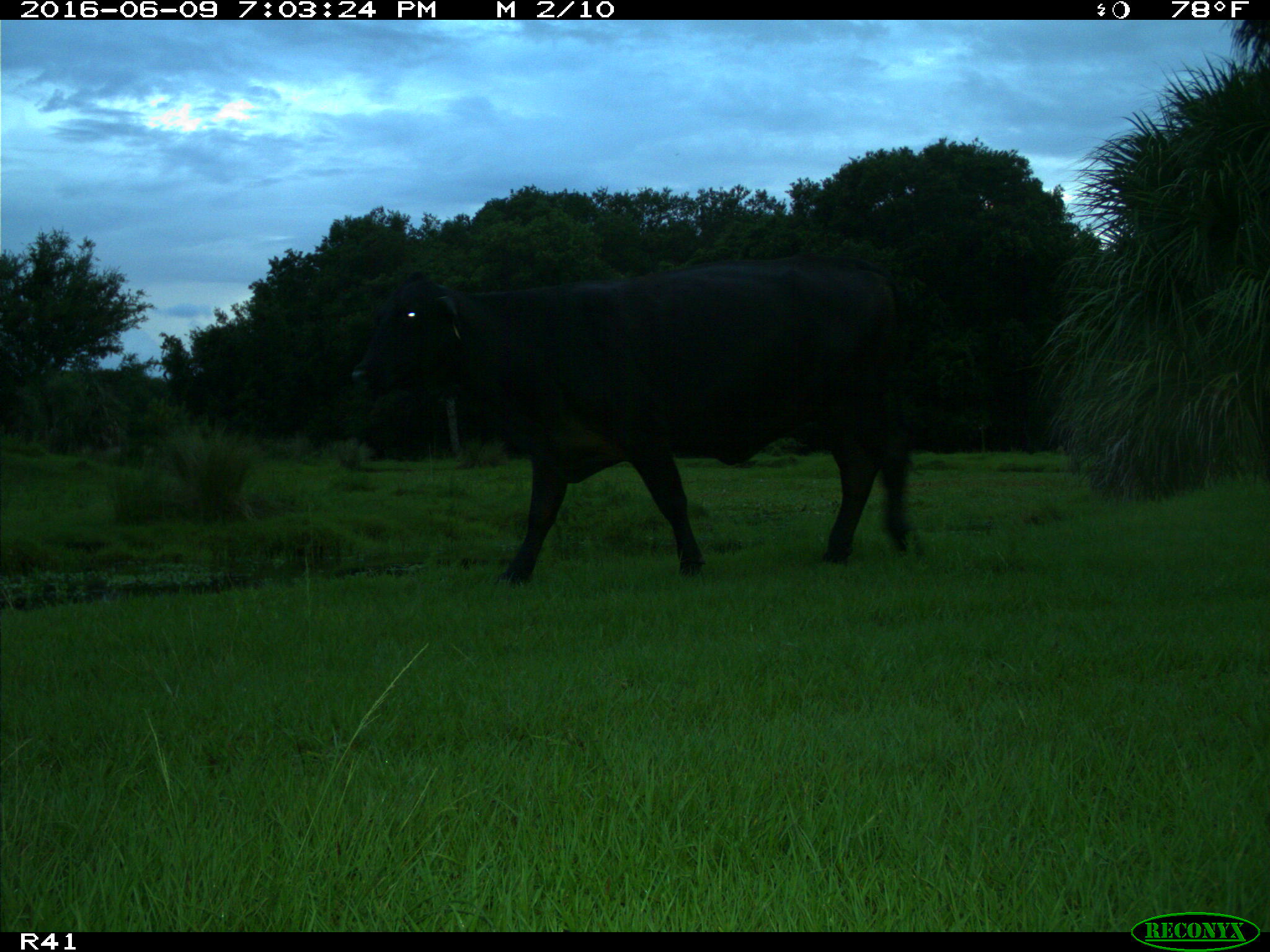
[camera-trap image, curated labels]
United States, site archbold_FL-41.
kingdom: Animalia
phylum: Chordata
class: Mammalia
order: Artiodactyla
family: Bovidae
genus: Bos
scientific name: Bos taurus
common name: domestic cow